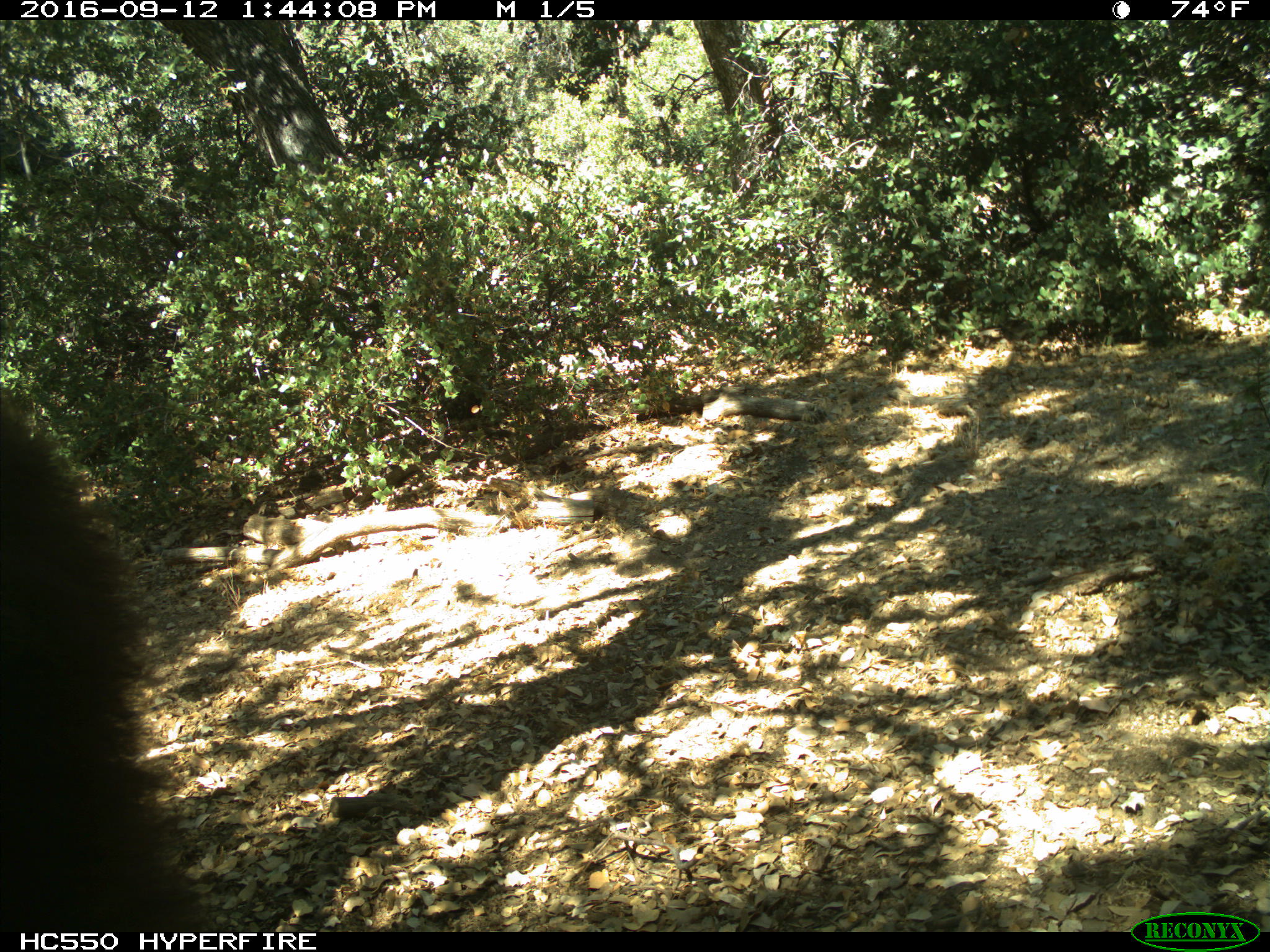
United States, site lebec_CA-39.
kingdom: Animalia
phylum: Chordata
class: Mammalia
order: Carnivora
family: Ursidae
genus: Ursus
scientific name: Ursus americanus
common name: american black bear